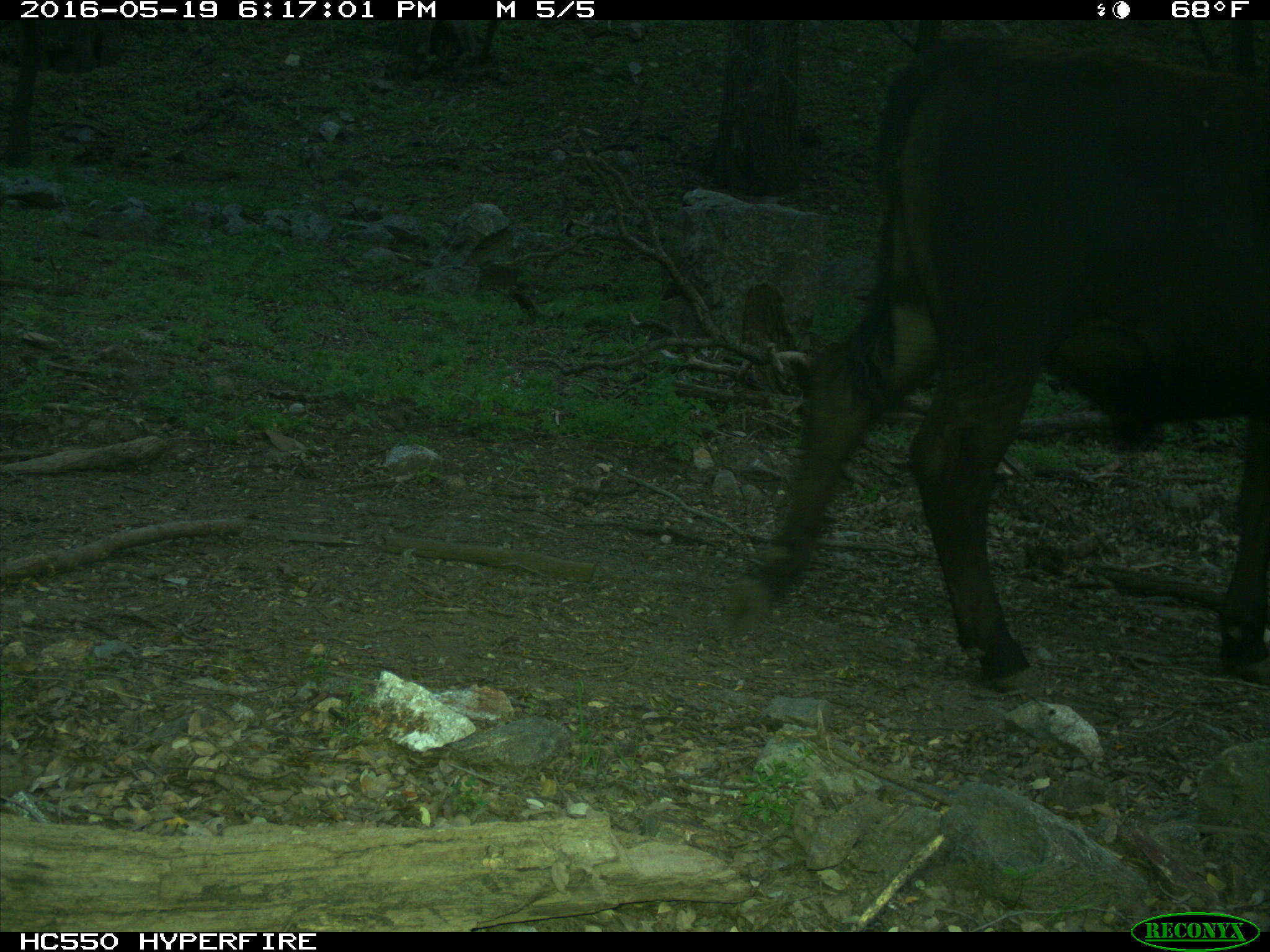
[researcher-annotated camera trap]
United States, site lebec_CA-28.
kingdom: Animalia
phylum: Chordata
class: Mammalia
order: Artiodactyla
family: Bovidae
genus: Bos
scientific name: Bos taurus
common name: domestic cow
Bos taurus (domestic cow).